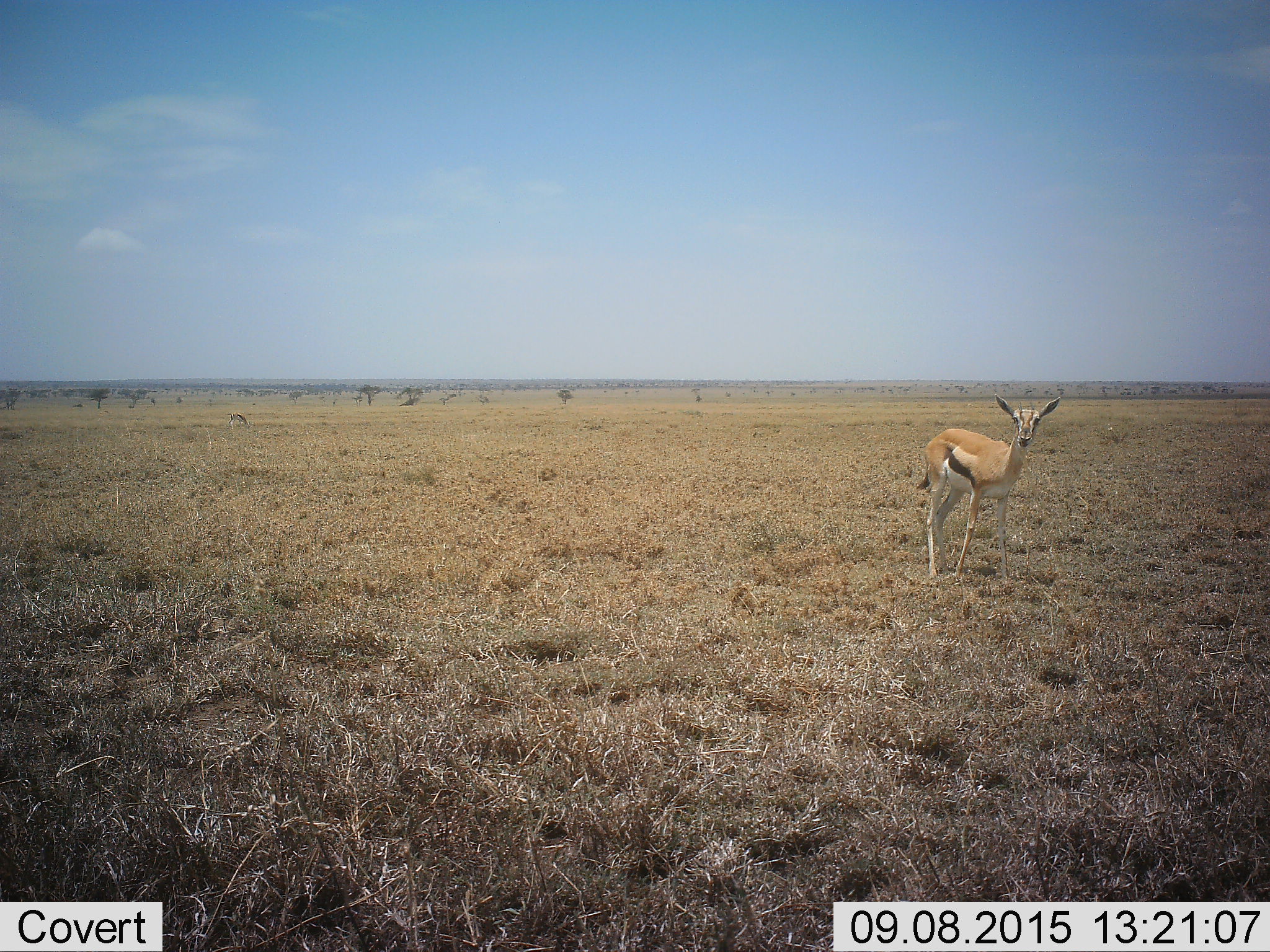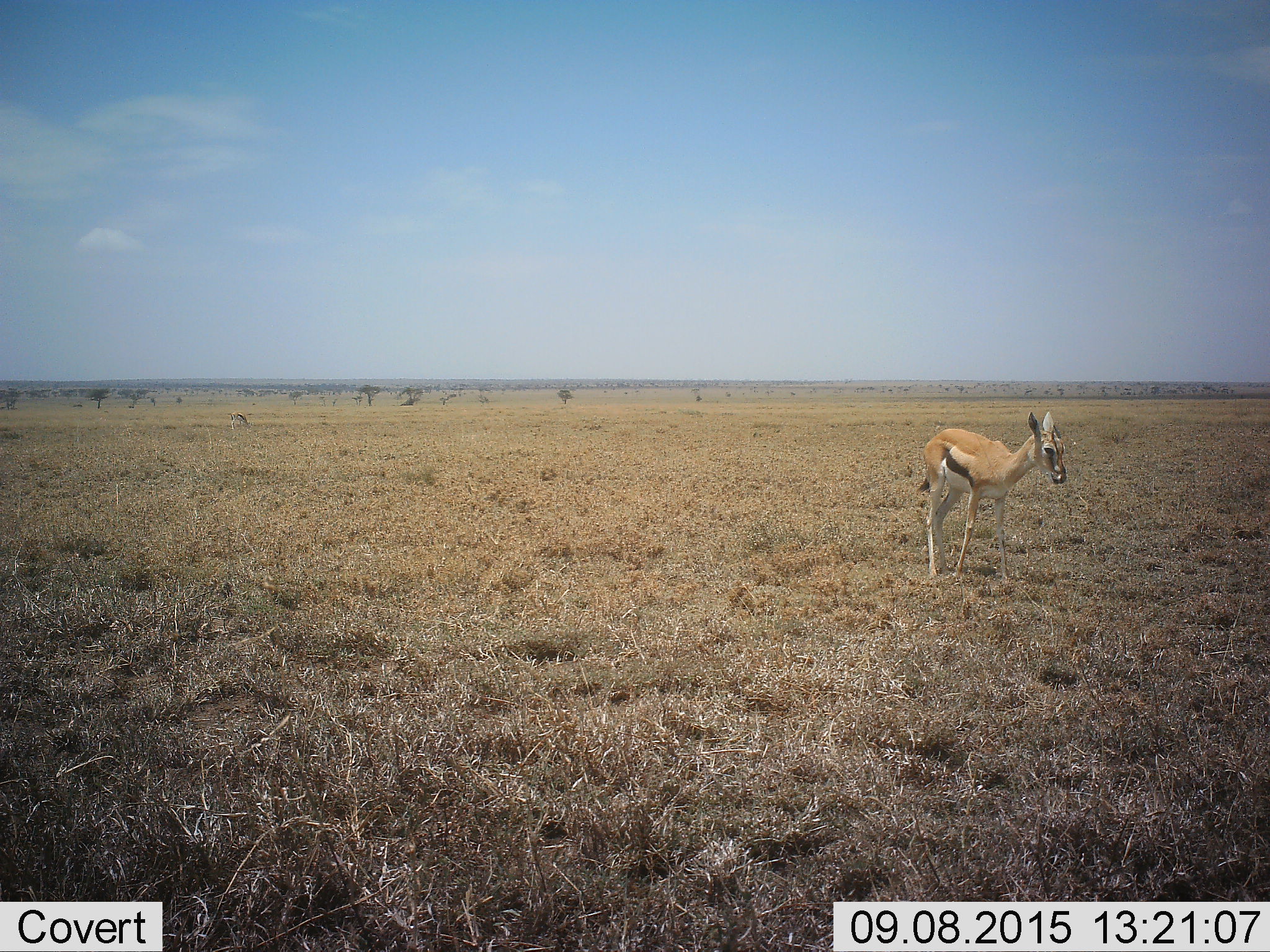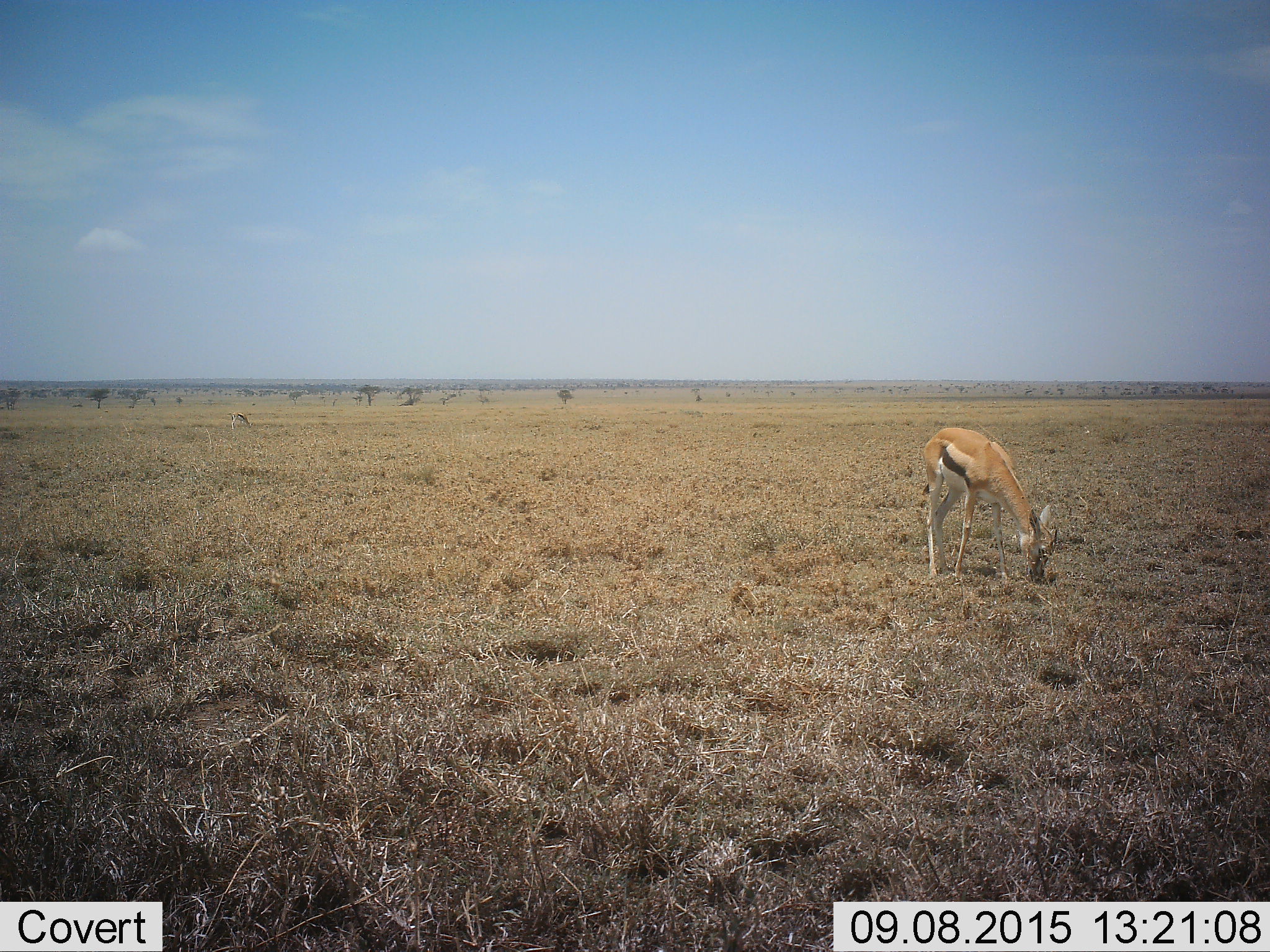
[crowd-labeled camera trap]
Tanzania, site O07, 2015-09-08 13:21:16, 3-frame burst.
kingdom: Animalia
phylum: Chordata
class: Mammalia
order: Artiodactyla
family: Bovidae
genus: Eudorcas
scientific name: Eudorcas thomsonii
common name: thomson's gazelle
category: gazellethomsons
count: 2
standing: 78%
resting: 0%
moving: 0%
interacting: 0%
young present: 11%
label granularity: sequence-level